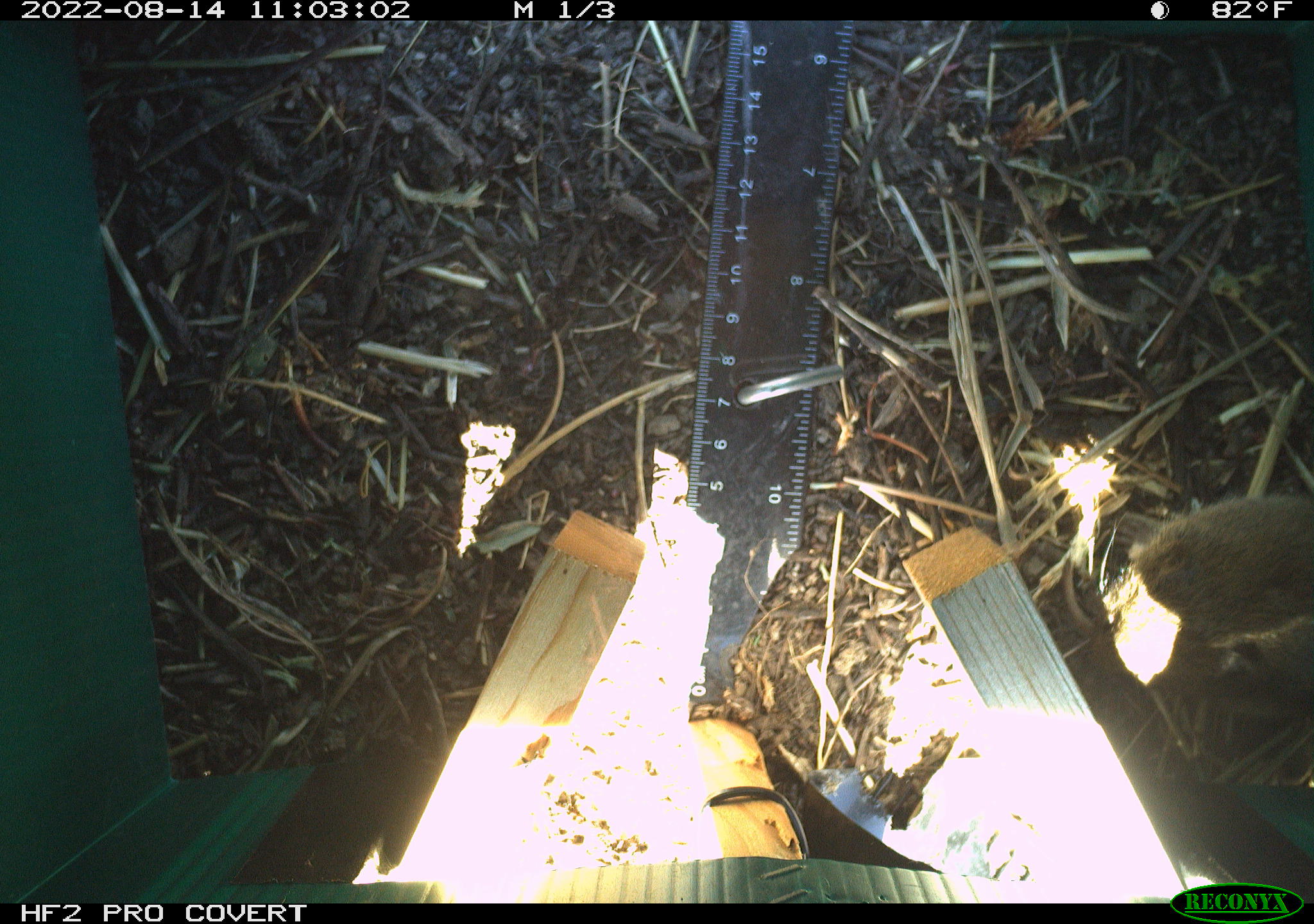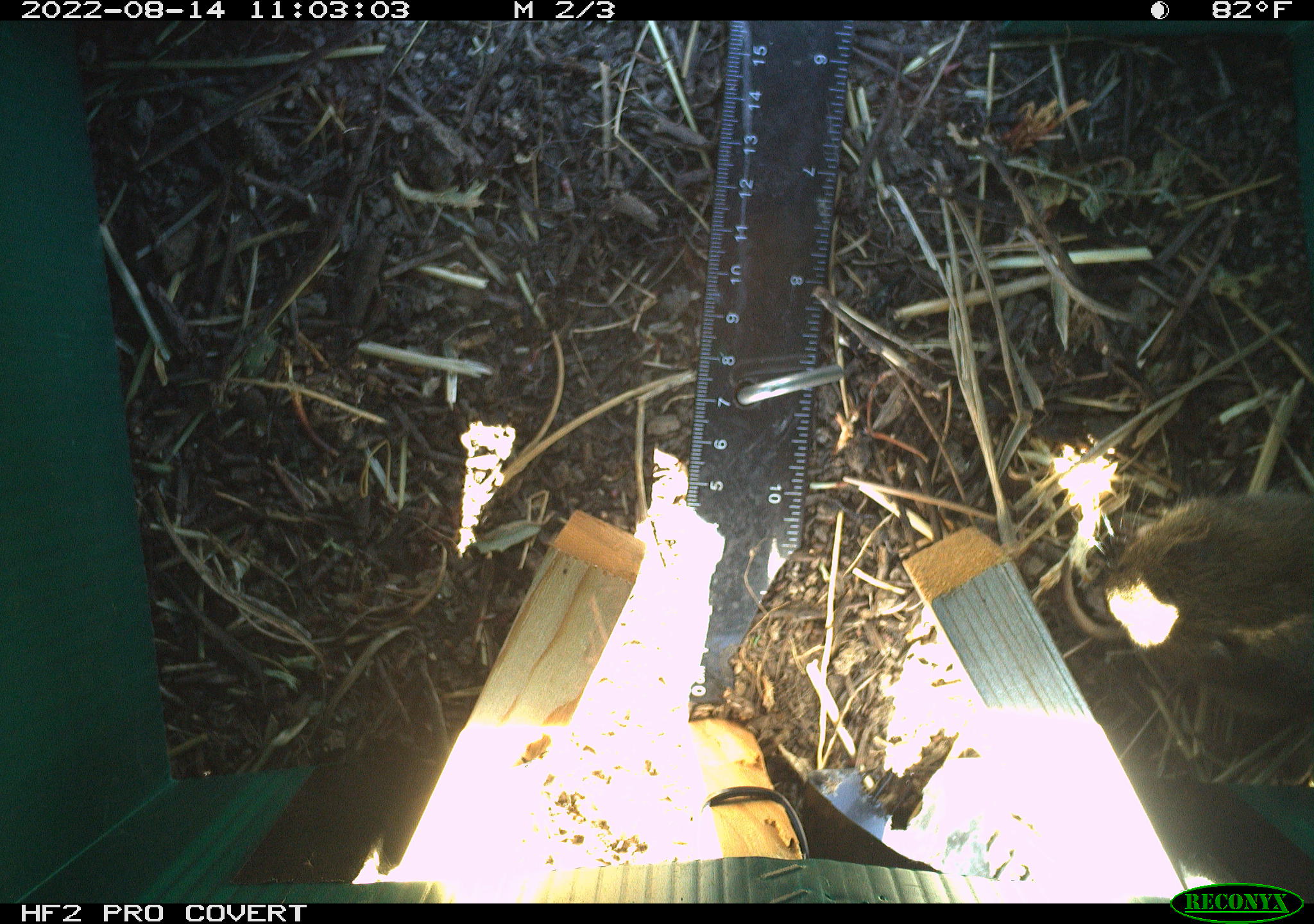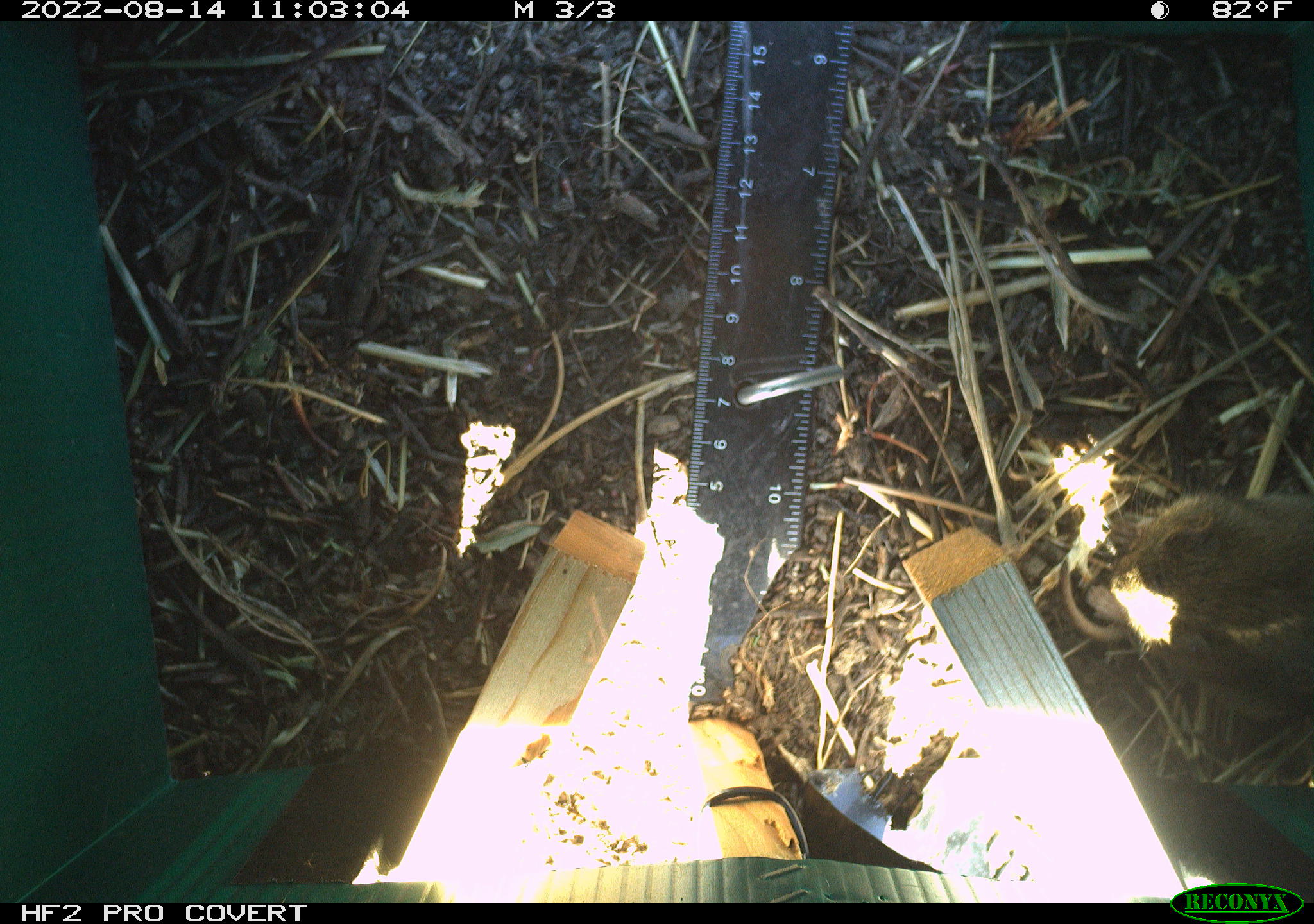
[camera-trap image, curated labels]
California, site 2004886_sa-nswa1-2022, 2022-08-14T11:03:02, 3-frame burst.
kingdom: Animalia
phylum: Chordata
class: Mammalia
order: Rodentia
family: Cricetidae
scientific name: Cricetidae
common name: hamsters, voles, lemmings, and allies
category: cricetidae family